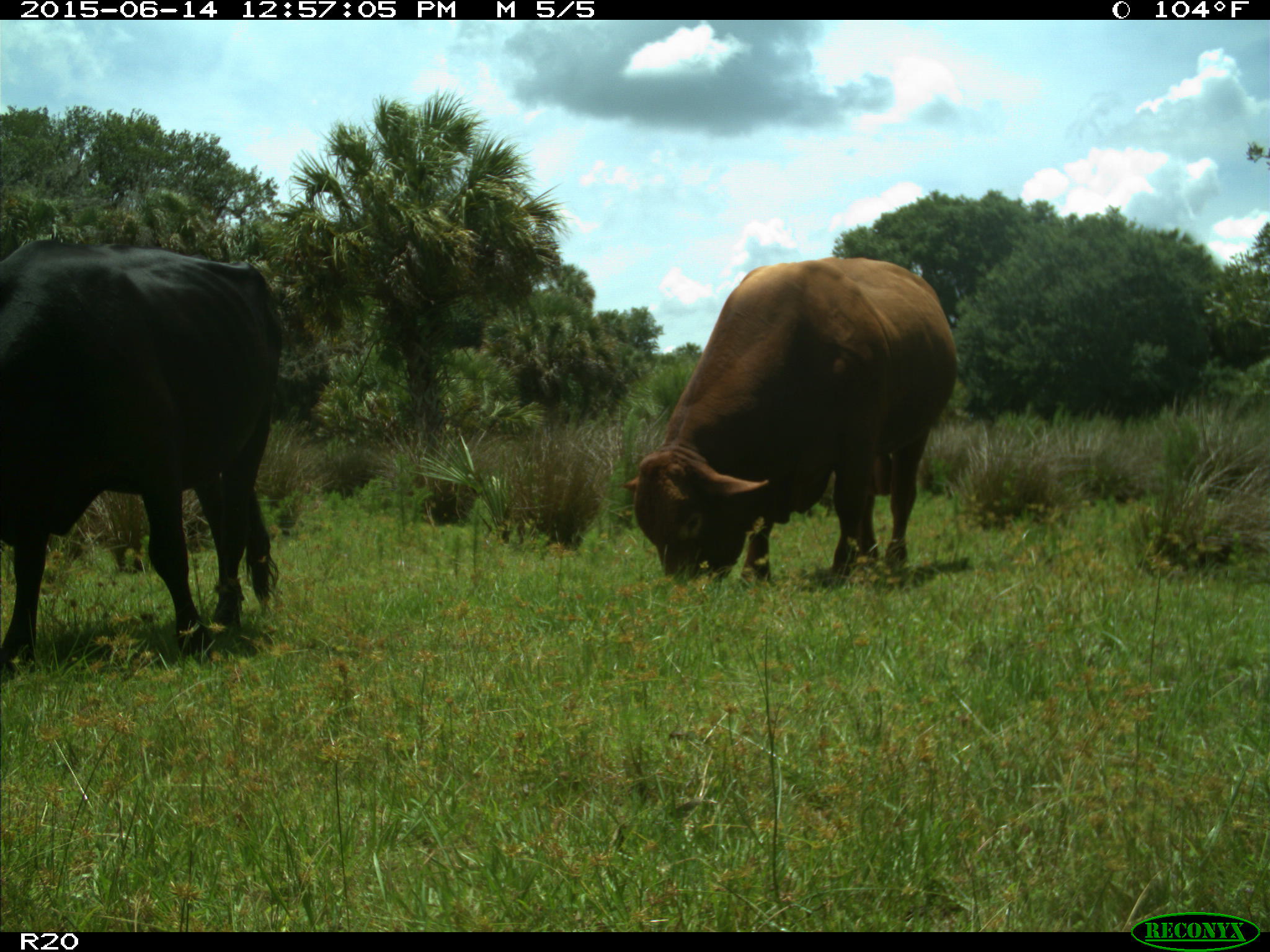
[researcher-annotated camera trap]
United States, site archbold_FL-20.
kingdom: Animalia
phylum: Chordata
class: Mammalia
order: Artiodactyla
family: Bovidae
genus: Bos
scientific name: Bos taurus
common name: domestic cow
Bos taurus (domestic cow).